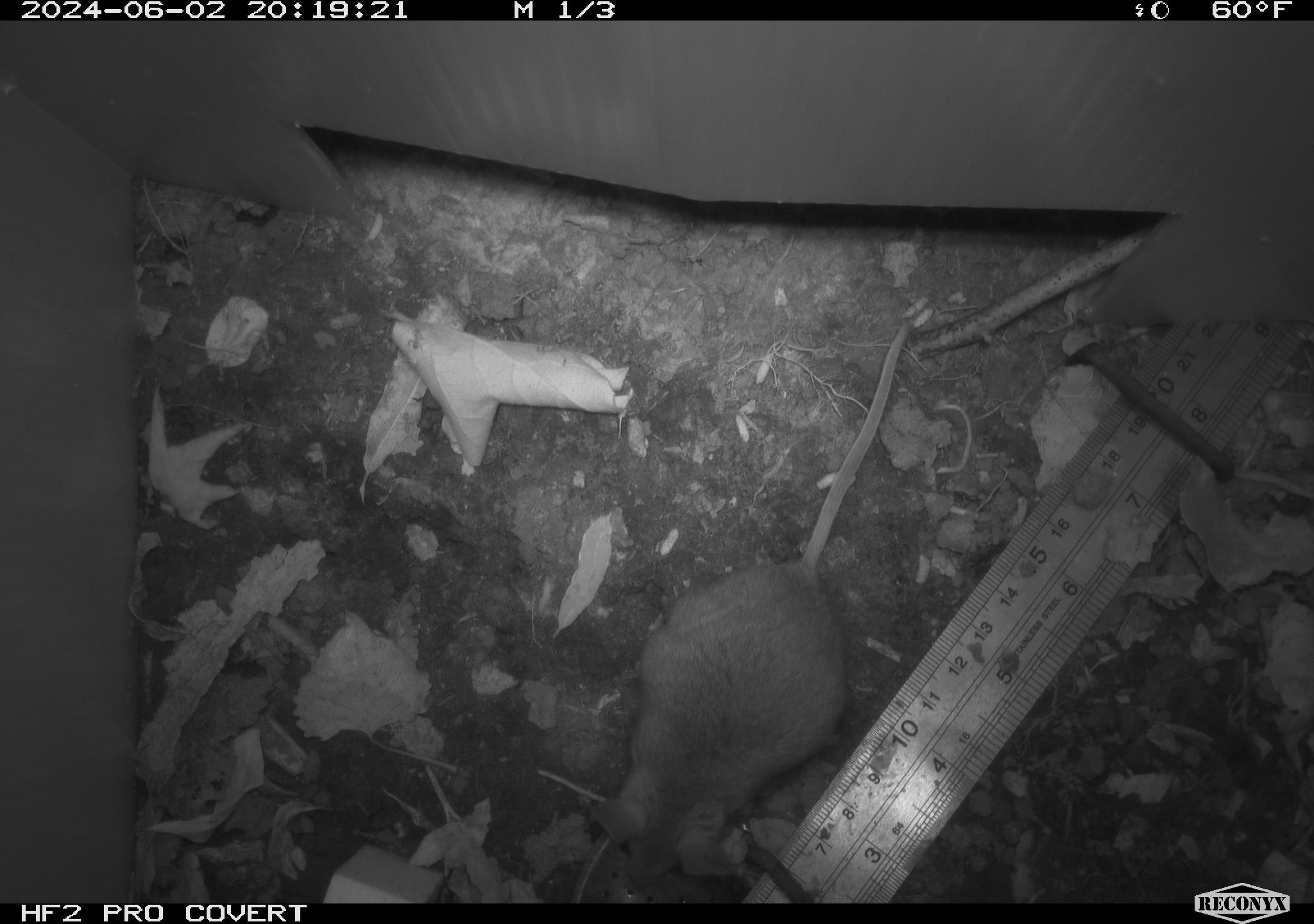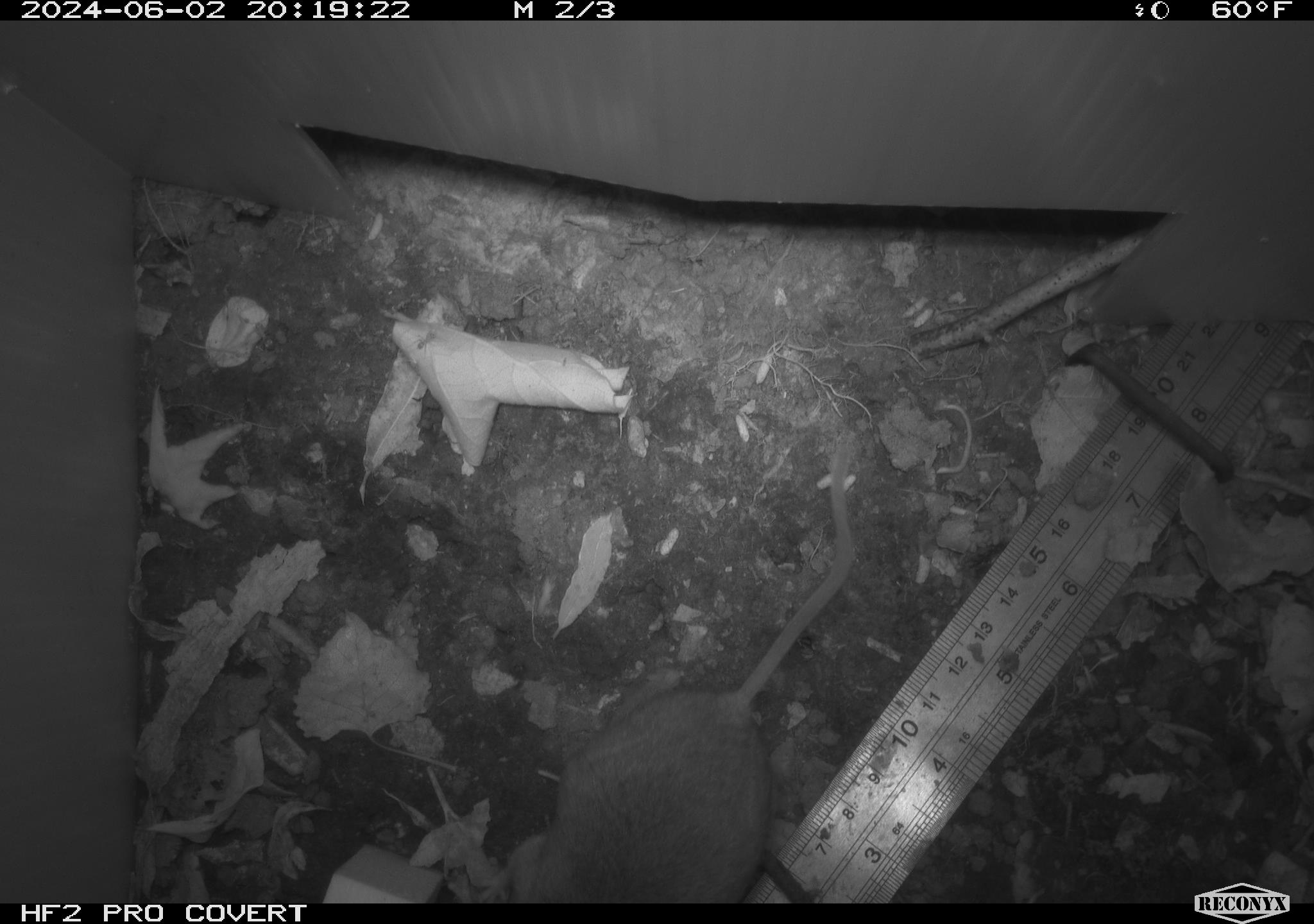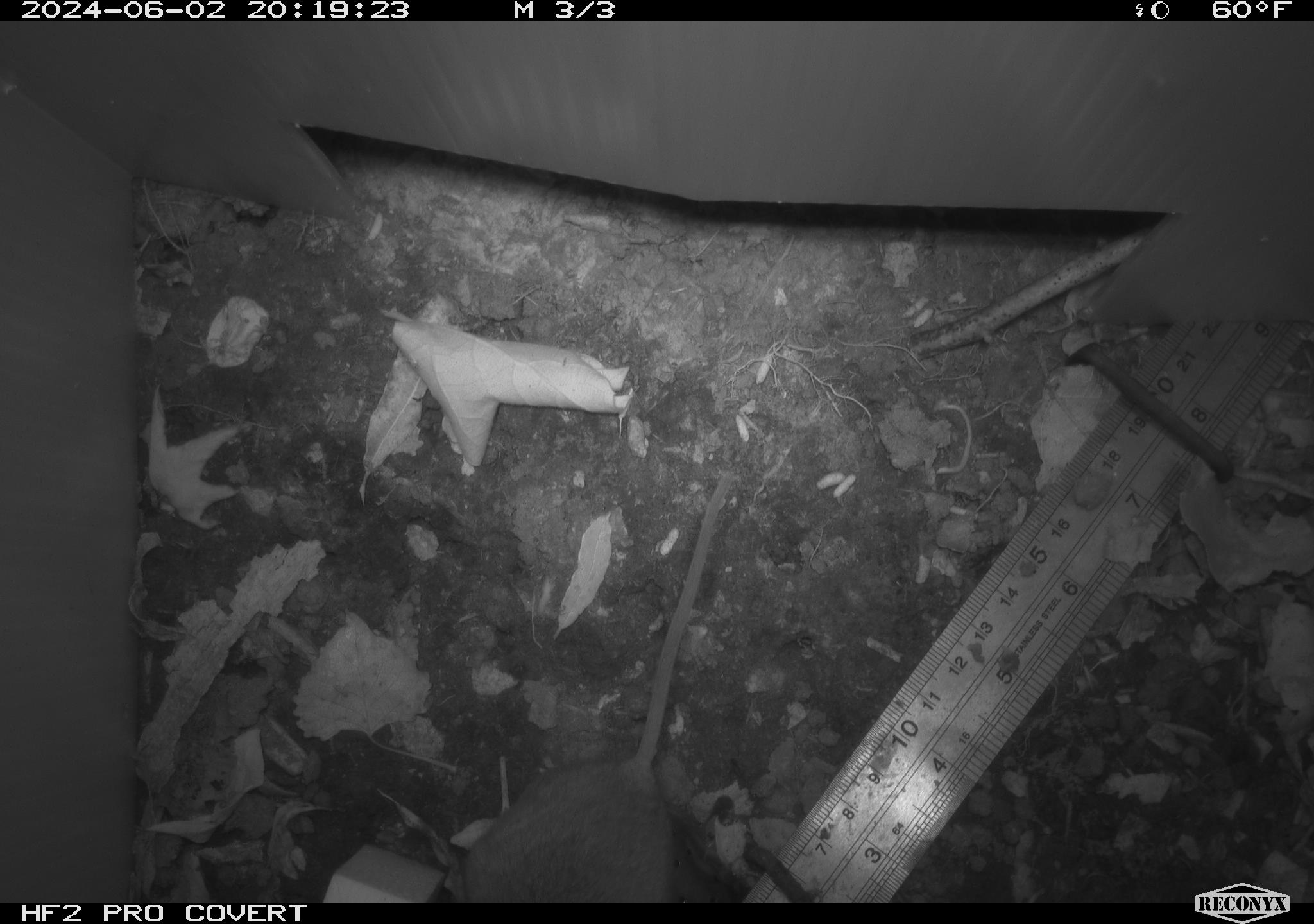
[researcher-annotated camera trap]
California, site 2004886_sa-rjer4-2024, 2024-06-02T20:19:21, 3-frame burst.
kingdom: Animalia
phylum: Chordata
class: Mammalia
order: Rodentia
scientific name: Rodentia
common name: mouse species